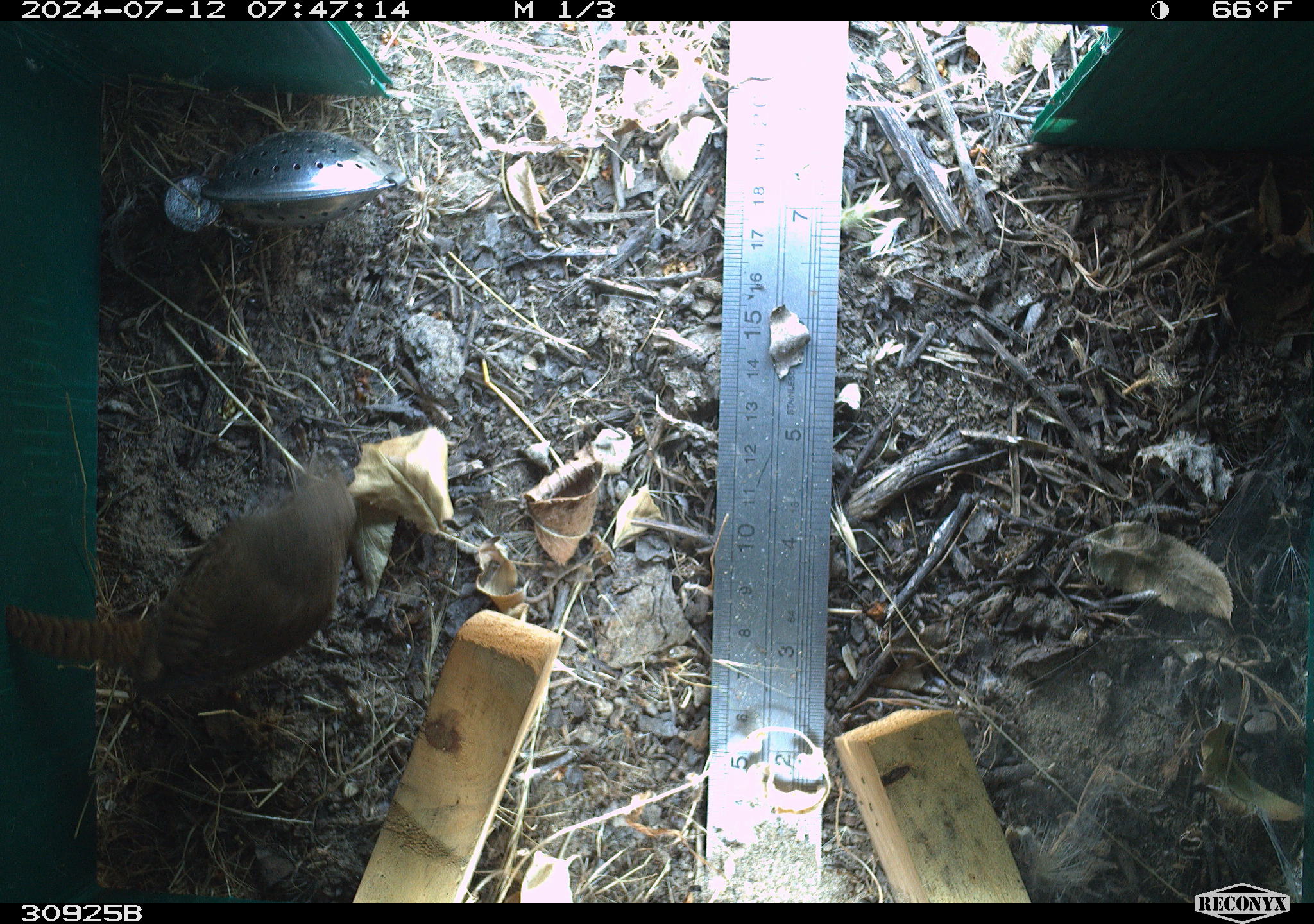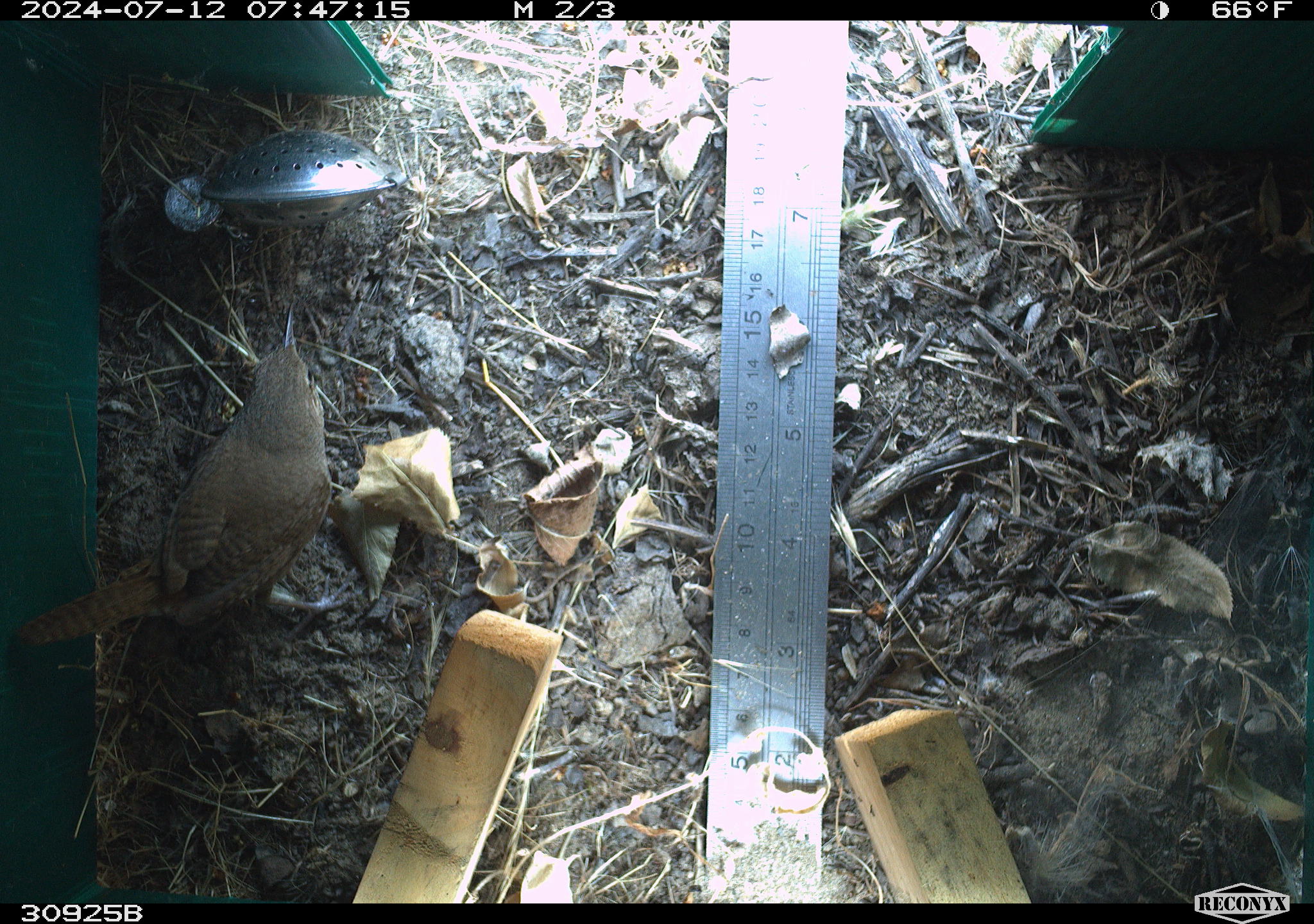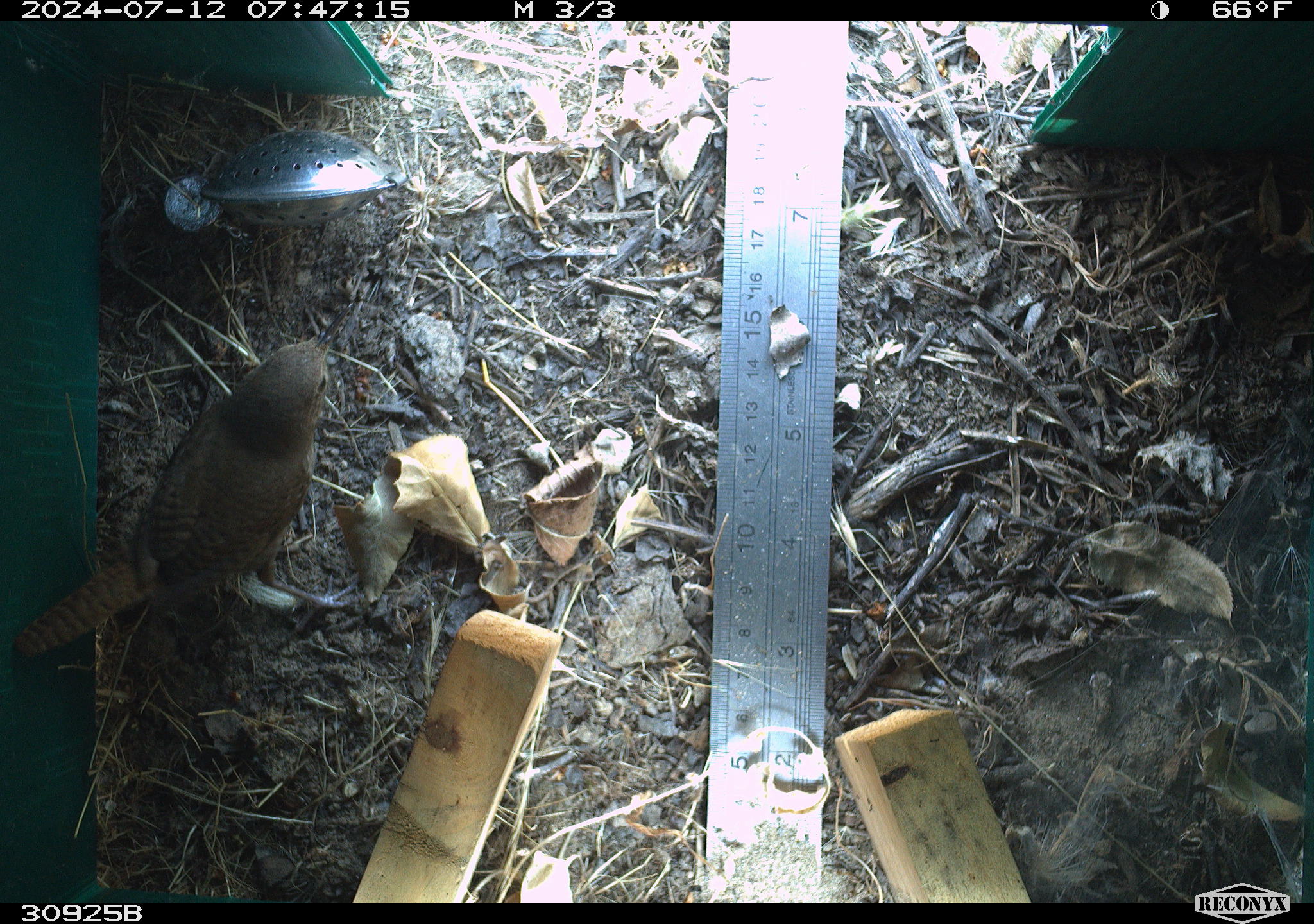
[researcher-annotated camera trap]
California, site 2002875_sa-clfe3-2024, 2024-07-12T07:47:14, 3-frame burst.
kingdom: Animalia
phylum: Chordata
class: Aves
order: Passeriformes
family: Troglodytidae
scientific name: Troglodytidae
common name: wren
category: troglodytidae family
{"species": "troglodytidae family (wren) (Troglodytidae)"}